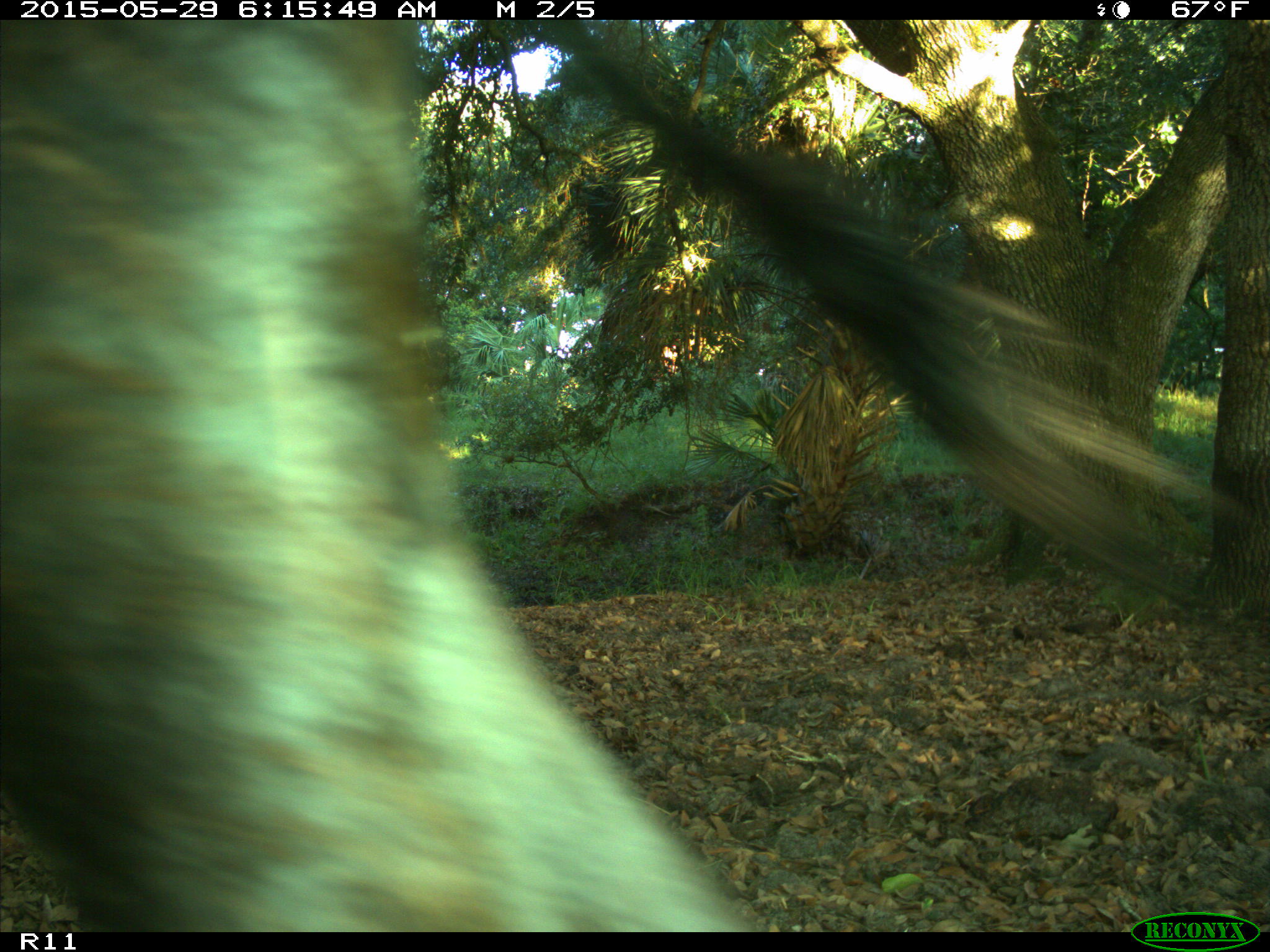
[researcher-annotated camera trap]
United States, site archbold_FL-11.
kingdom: Animalia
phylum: Chordata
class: Mammalia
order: Artiodactyla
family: Bovidae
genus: Bos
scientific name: Bos taurus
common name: domestic cow